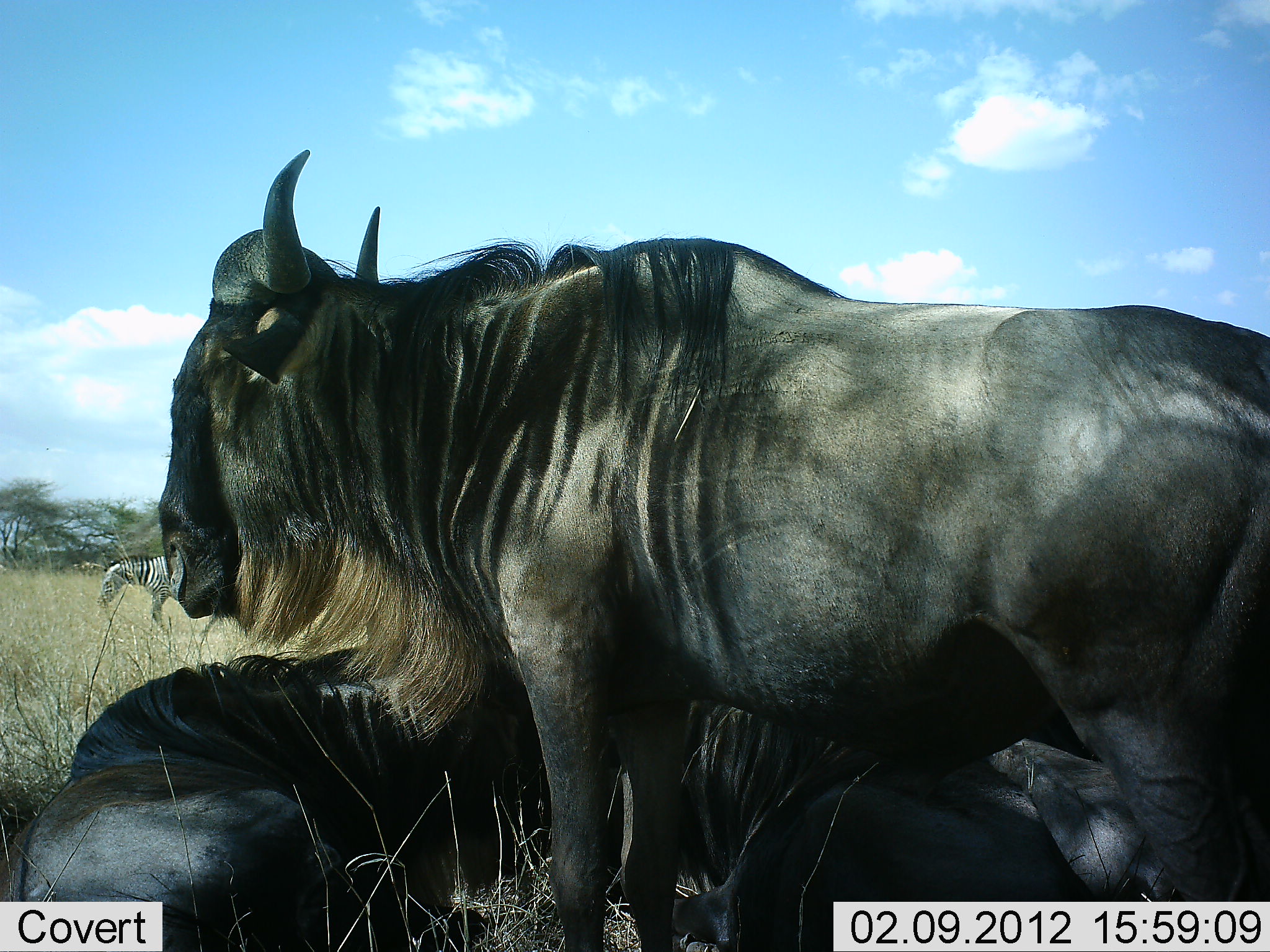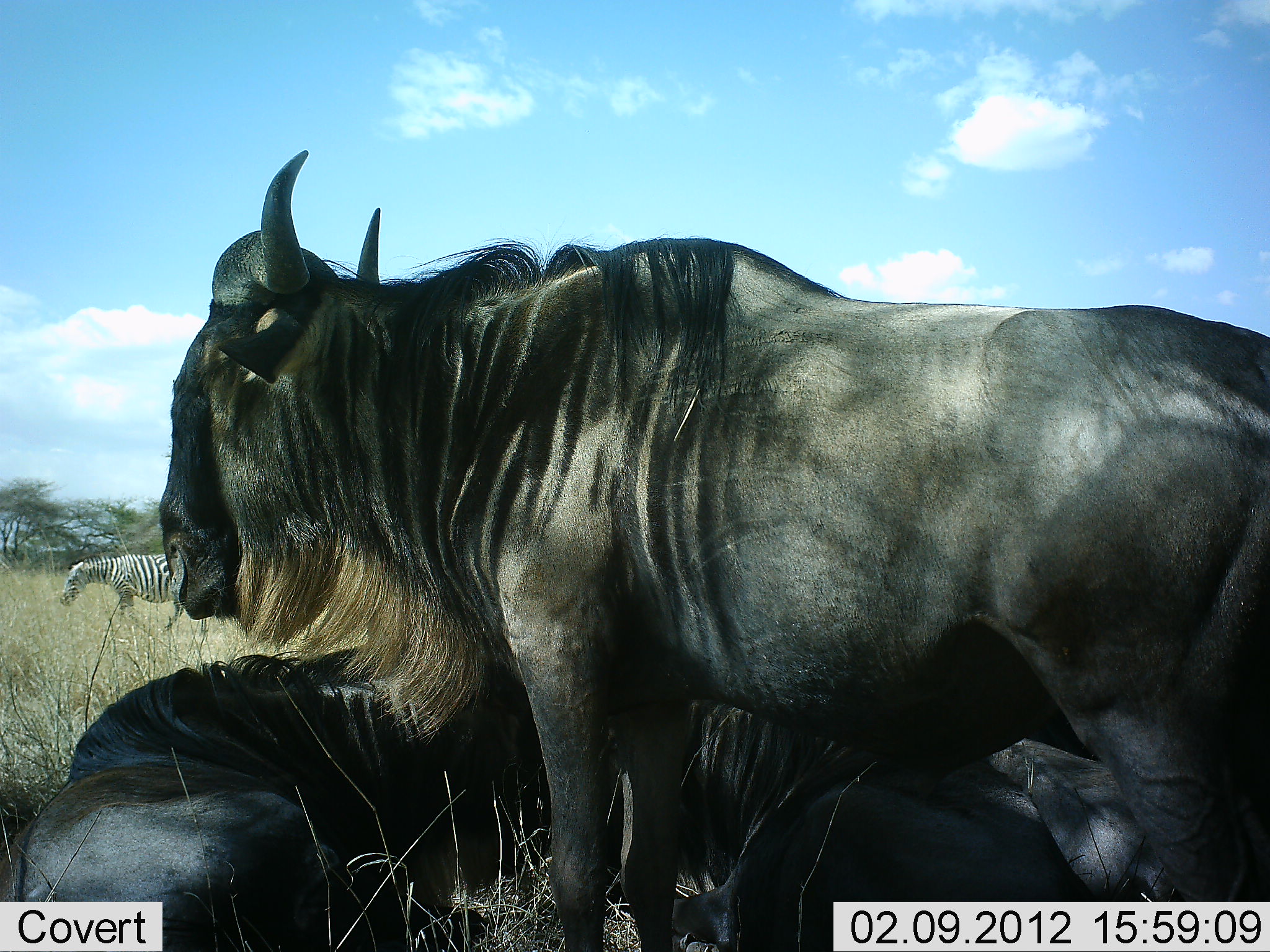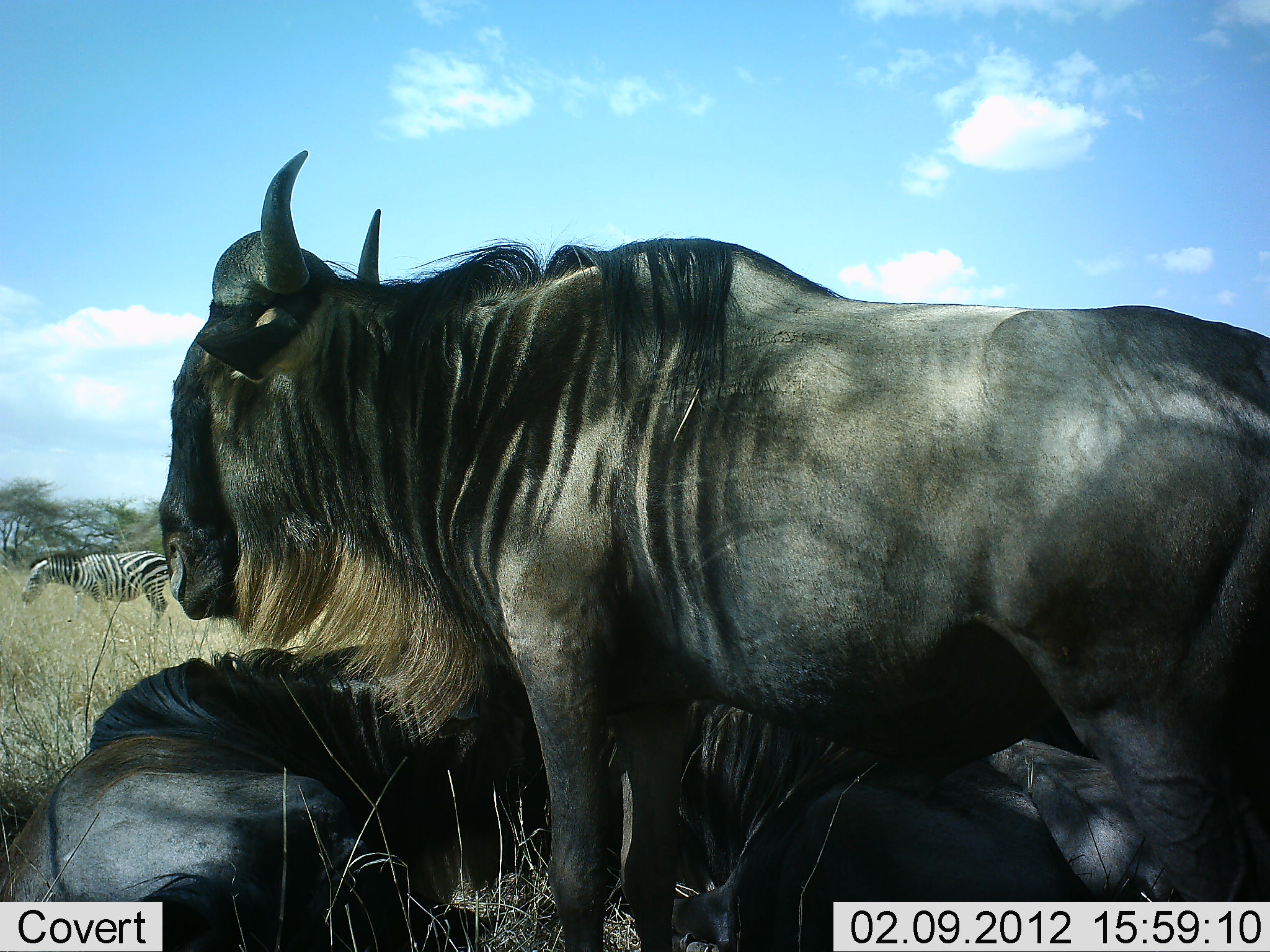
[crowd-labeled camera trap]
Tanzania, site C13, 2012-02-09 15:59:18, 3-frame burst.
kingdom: Animalia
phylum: Chordata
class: Mammalia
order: Artiodactyla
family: Bovidae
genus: Connochaetes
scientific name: Connochaetes taurinus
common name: blue wildebeest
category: wildebeest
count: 3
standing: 77%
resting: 91%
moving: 0%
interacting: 0%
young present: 0%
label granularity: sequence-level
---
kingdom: Animalia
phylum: Chordata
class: Mammalia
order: Perissodactyla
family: Equidae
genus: Equus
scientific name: Equus quagga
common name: plains zebra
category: zebra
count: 1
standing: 6%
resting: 0%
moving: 94%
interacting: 0%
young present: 0%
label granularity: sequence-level